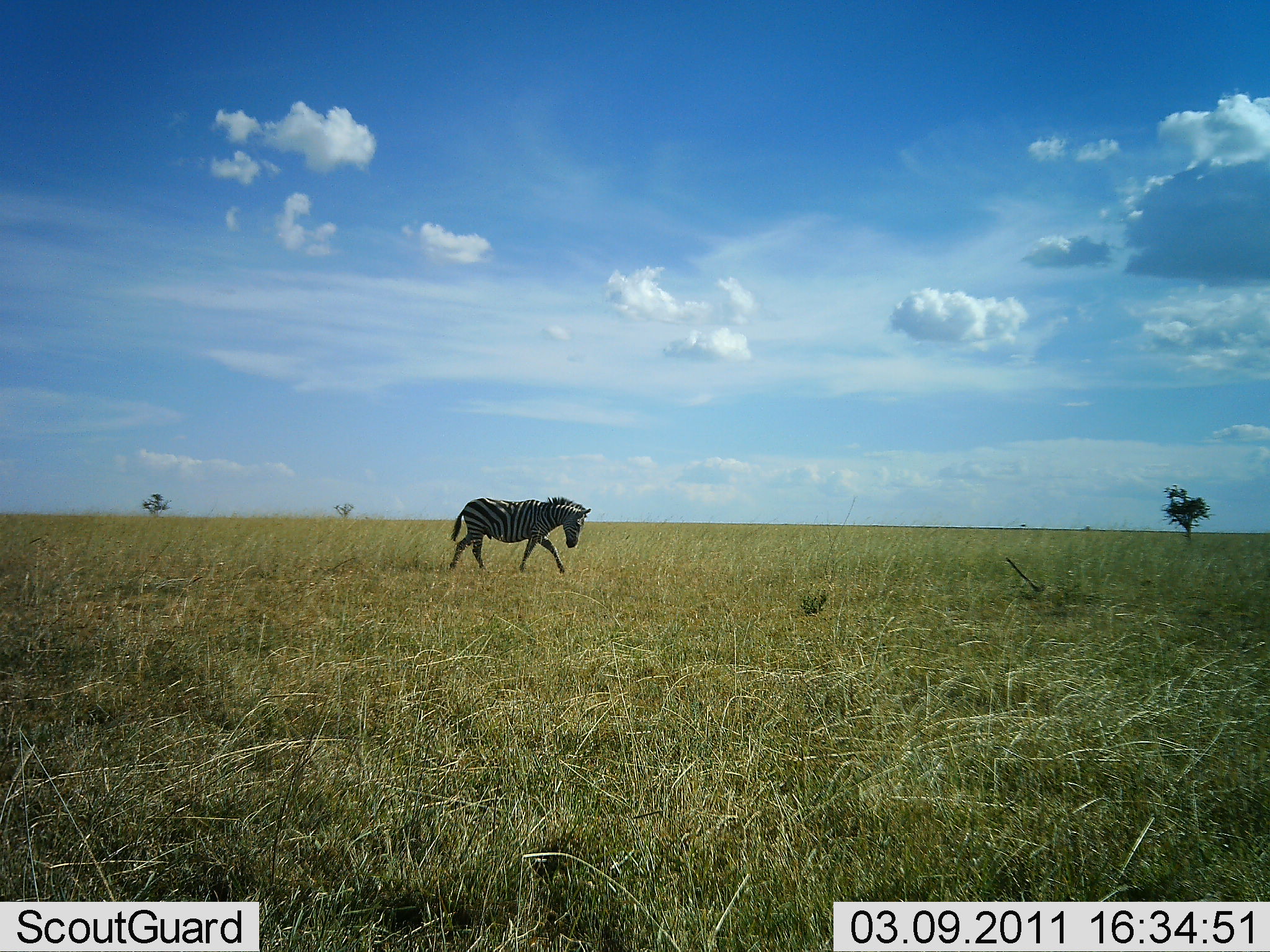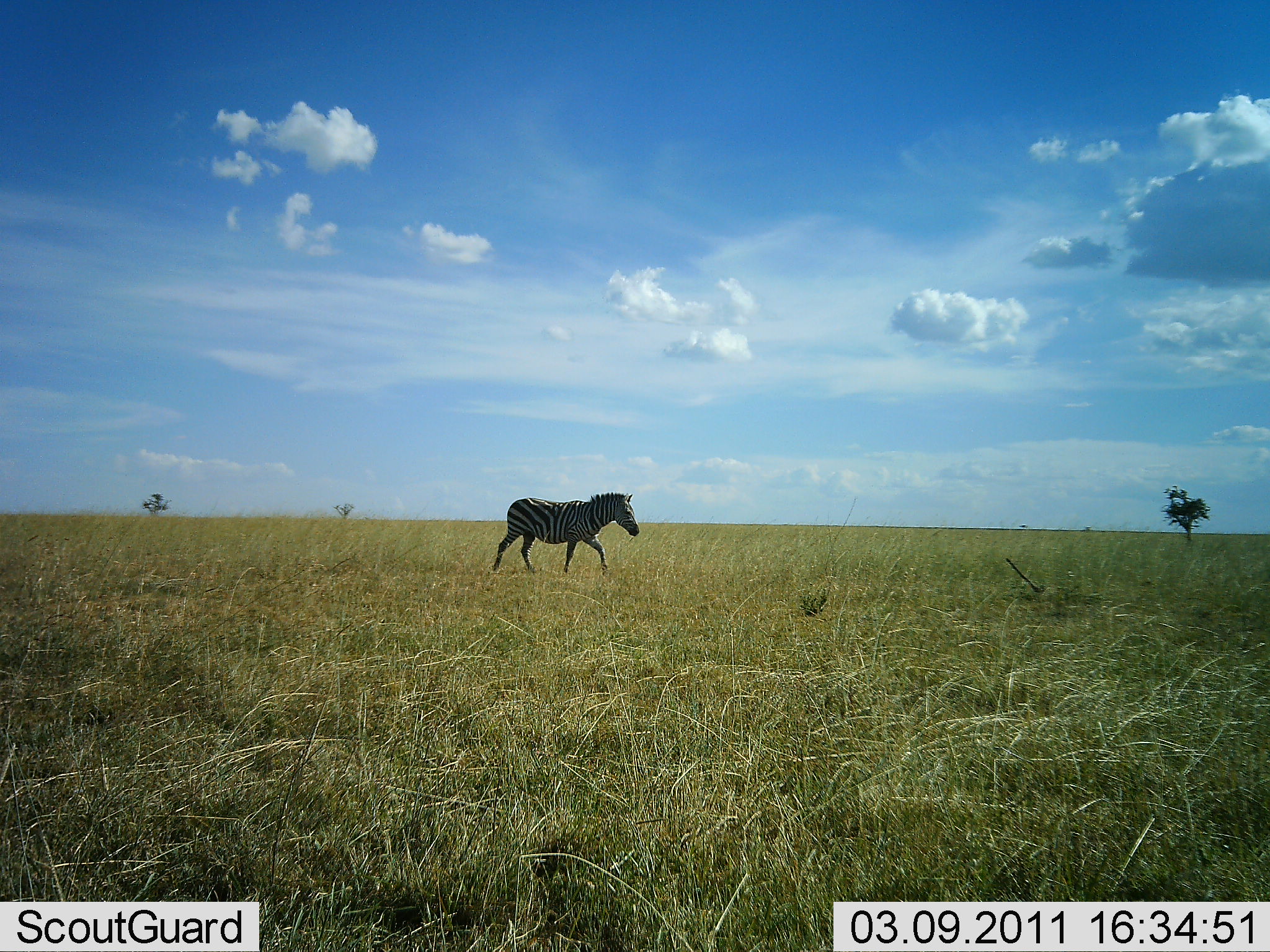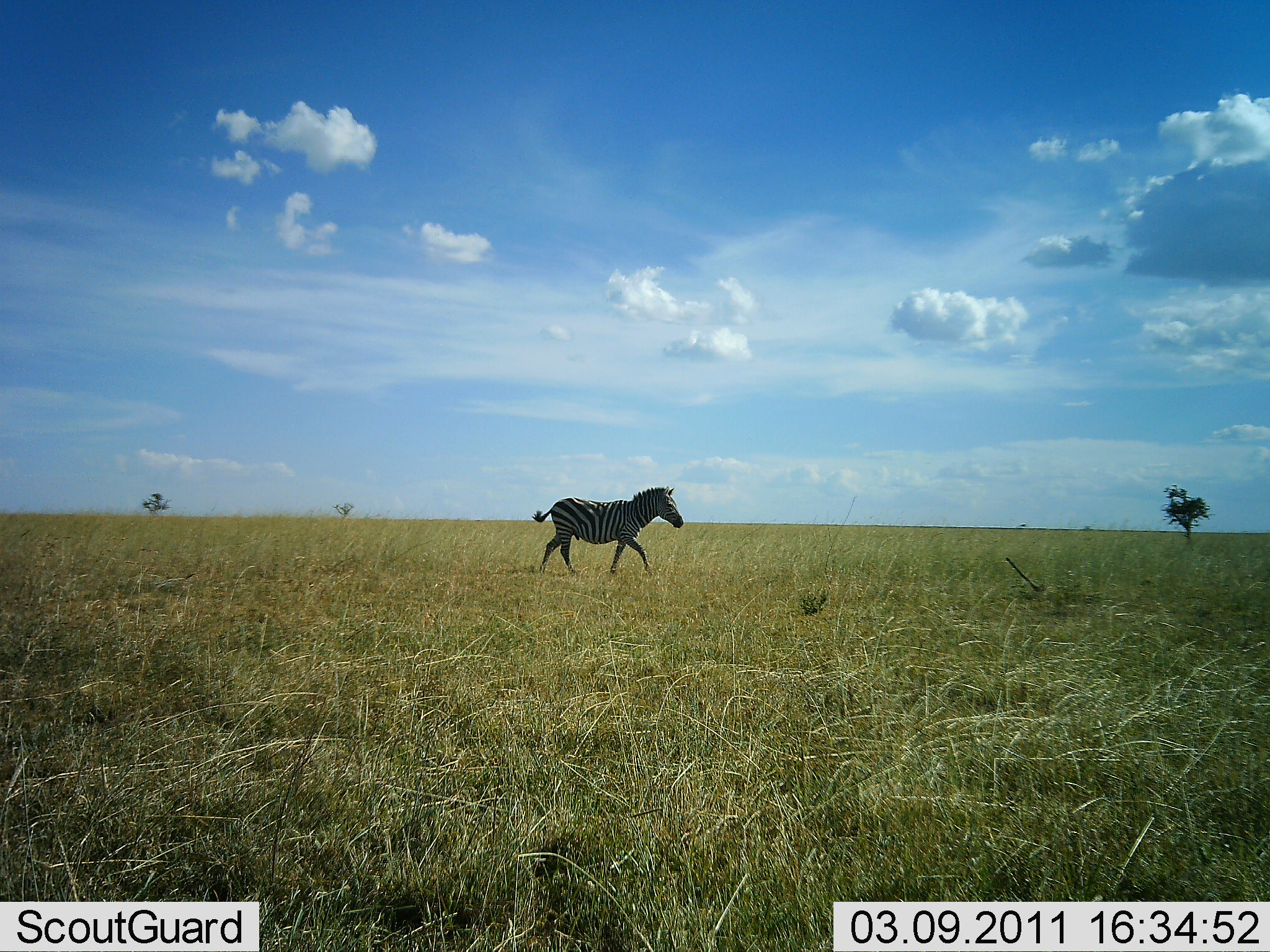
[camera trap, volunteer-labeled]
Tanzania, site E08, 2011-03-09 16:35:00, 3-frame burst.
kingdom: Animalia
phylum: Chordata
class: Mammalia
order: Perissodactyla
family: Equidae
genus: Equus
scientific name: Equus quagga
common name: plains zebra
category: zebra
Zebra (plains zebra) (Equus quagga), count 1. Behavior (volunteer vote fractions): standing 0%, resting 0%, moving 100%, interacting 0%. Young present (vote fraction): 0%. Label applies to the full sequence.